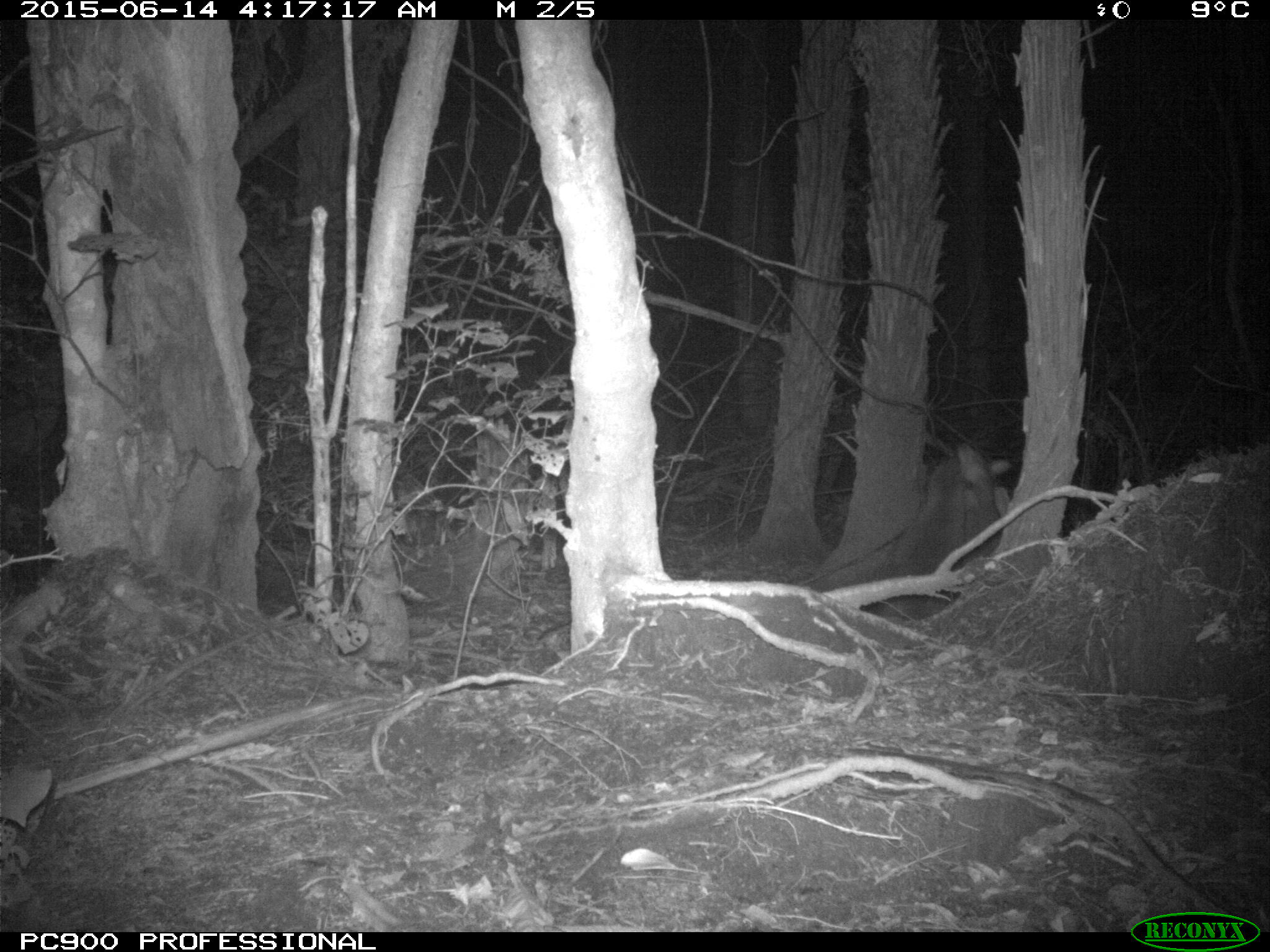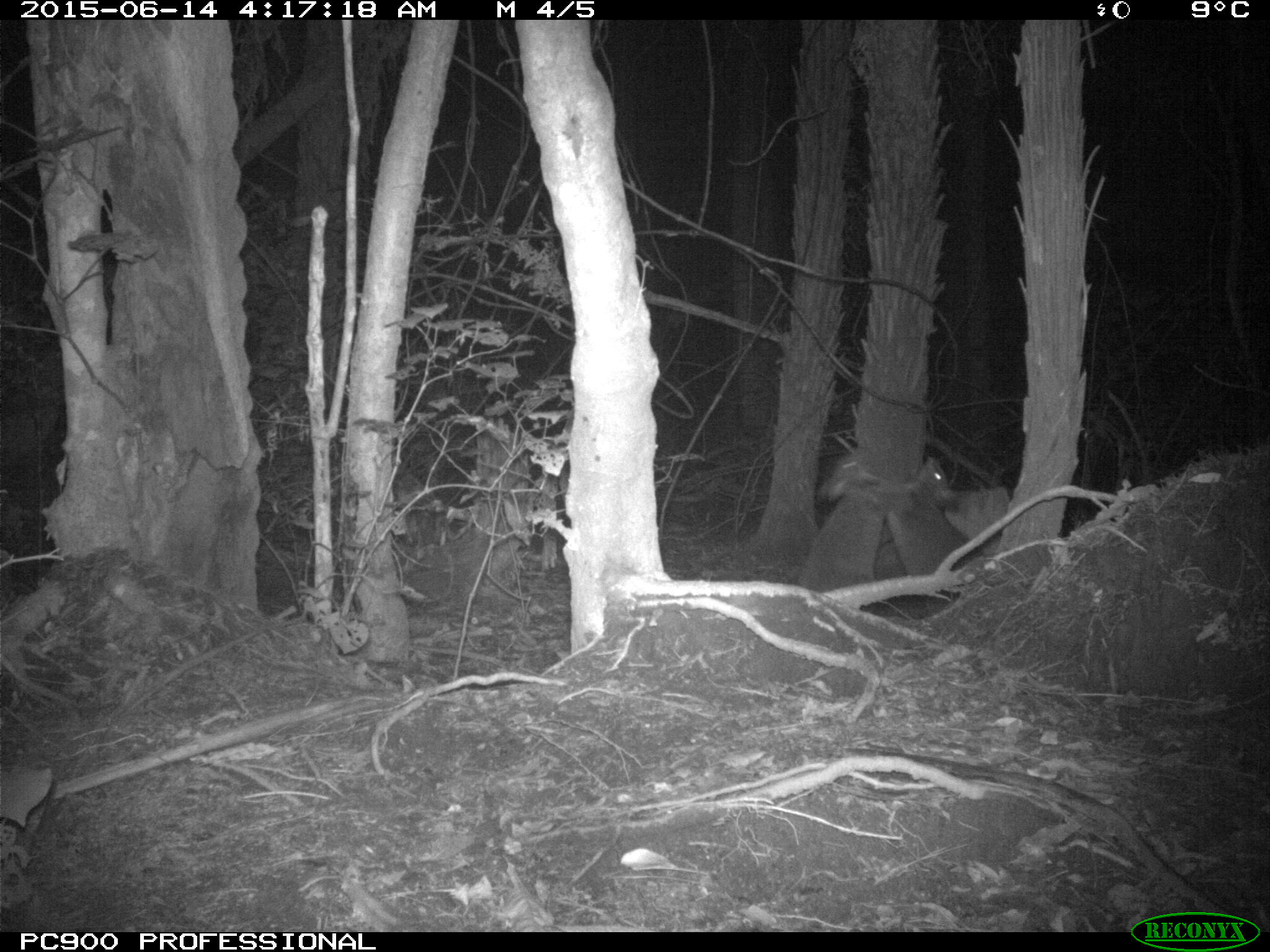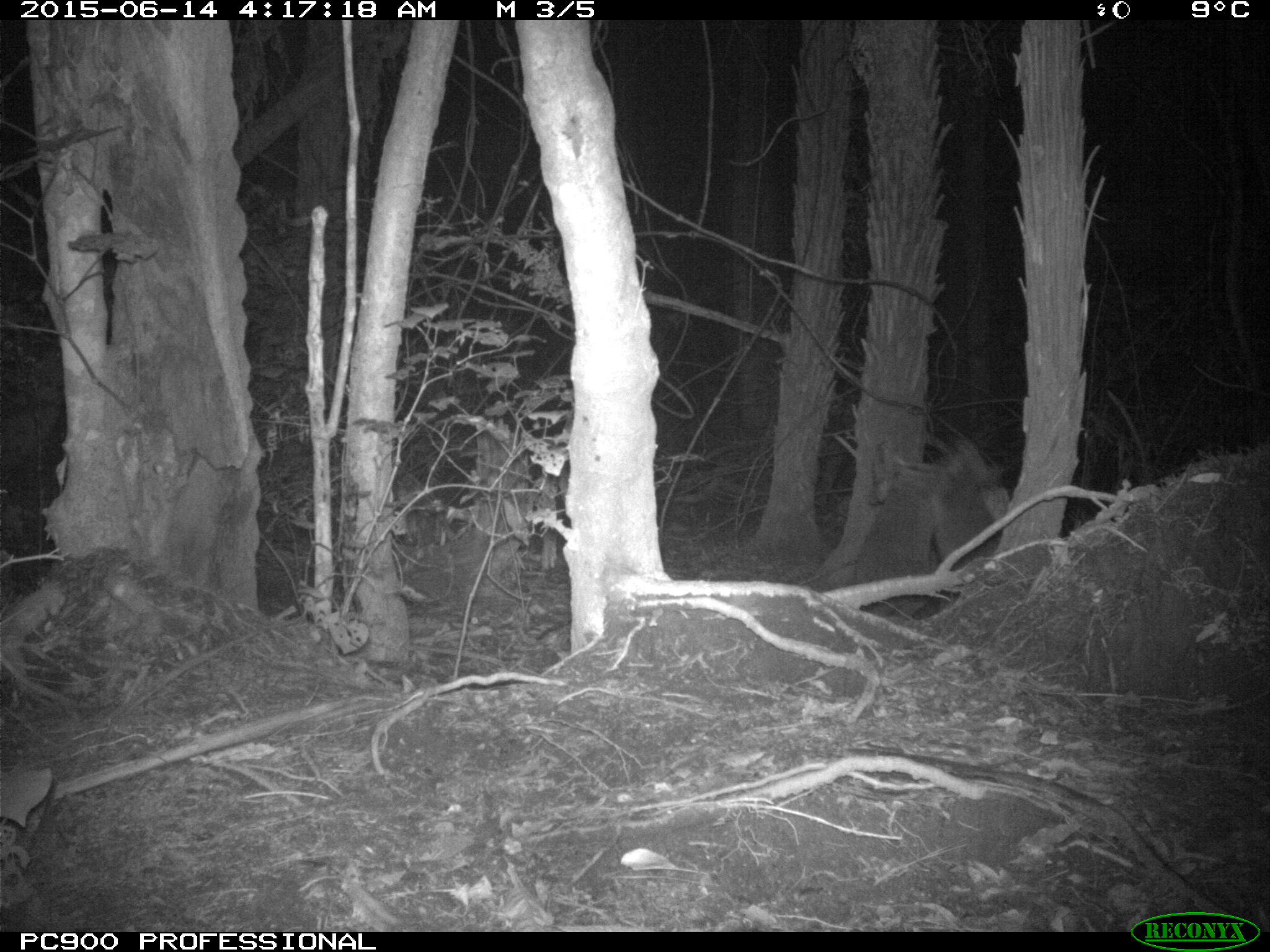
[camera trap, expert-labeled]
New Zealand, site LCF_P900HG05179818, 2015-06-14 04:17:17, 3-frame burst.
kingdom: Animalia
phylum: Chordata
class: Mammalia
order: Diprotodontia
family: Macropodidae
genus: Notamacropus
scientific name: Notamacropus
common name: wallaby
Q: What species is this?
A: Wallaby (Notamacropus).